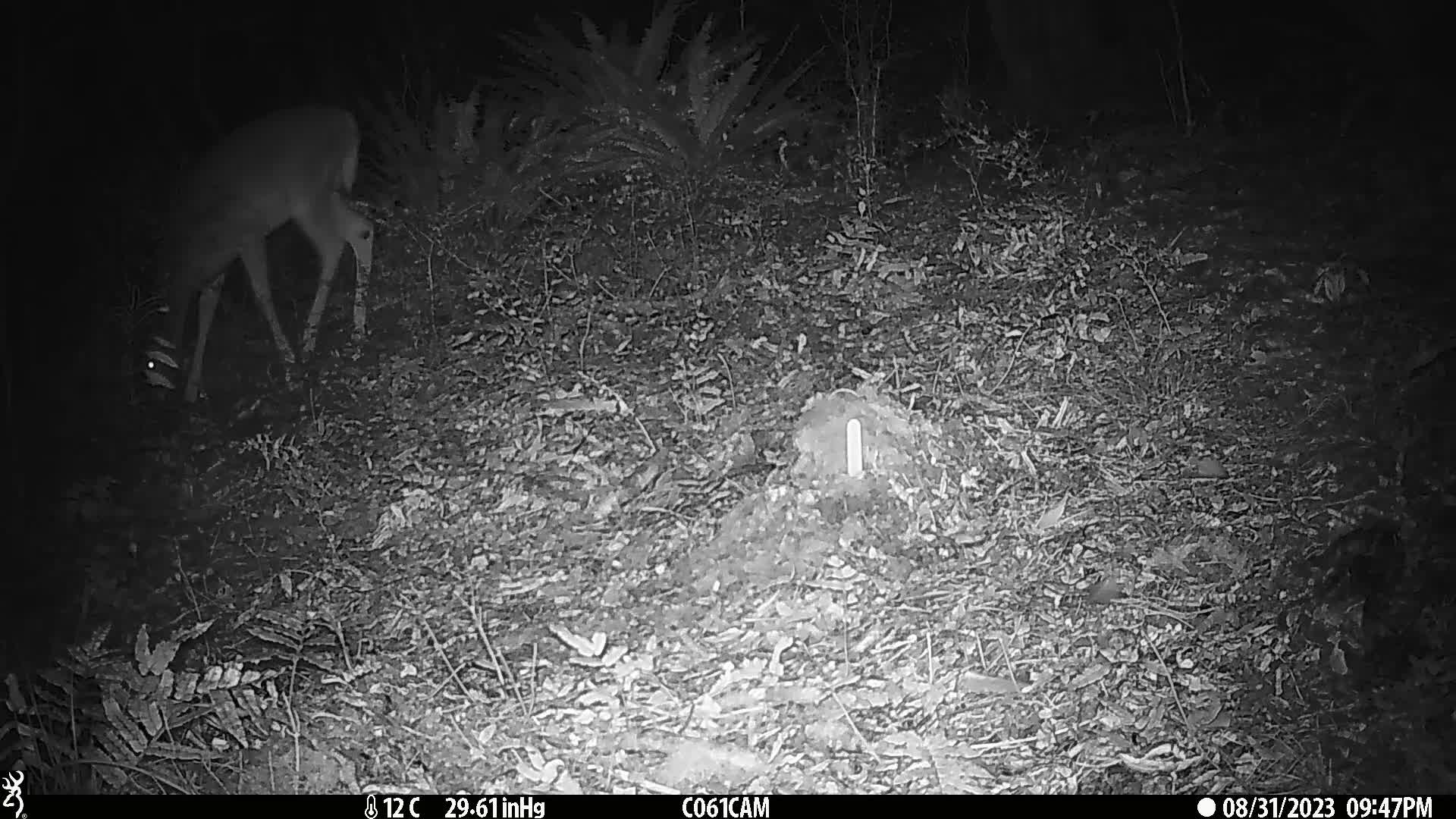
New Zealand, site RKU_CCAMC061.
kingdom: Animalia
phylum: Chordata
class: Mammalia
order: Artiodactyla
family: Cervidae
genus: Odocoileus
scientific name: Odocoileus virginianus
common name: white-tailed deer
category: white tailed deer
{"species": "white tailed deer (white-tailed deer) (Odocoileus virginianus)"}